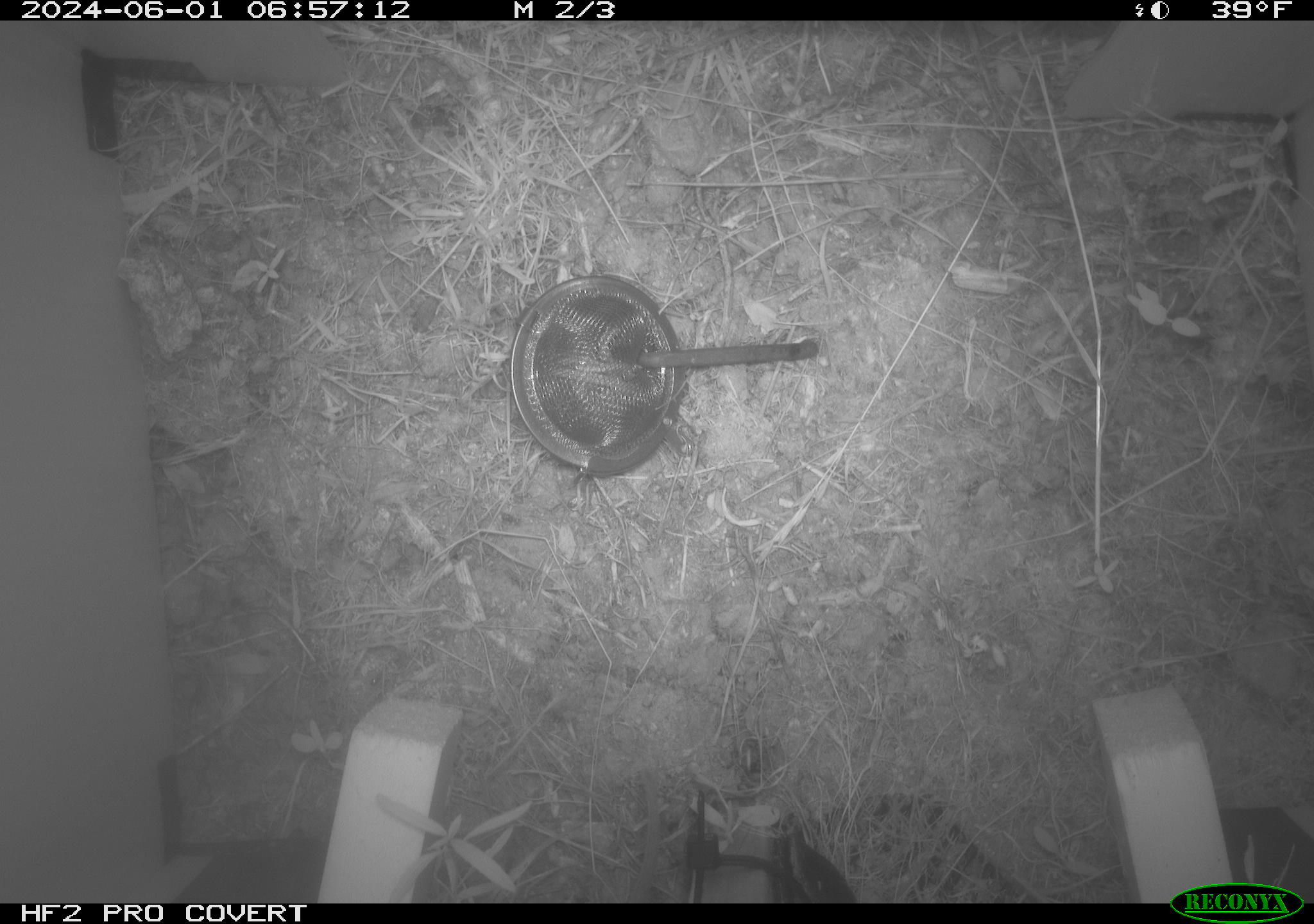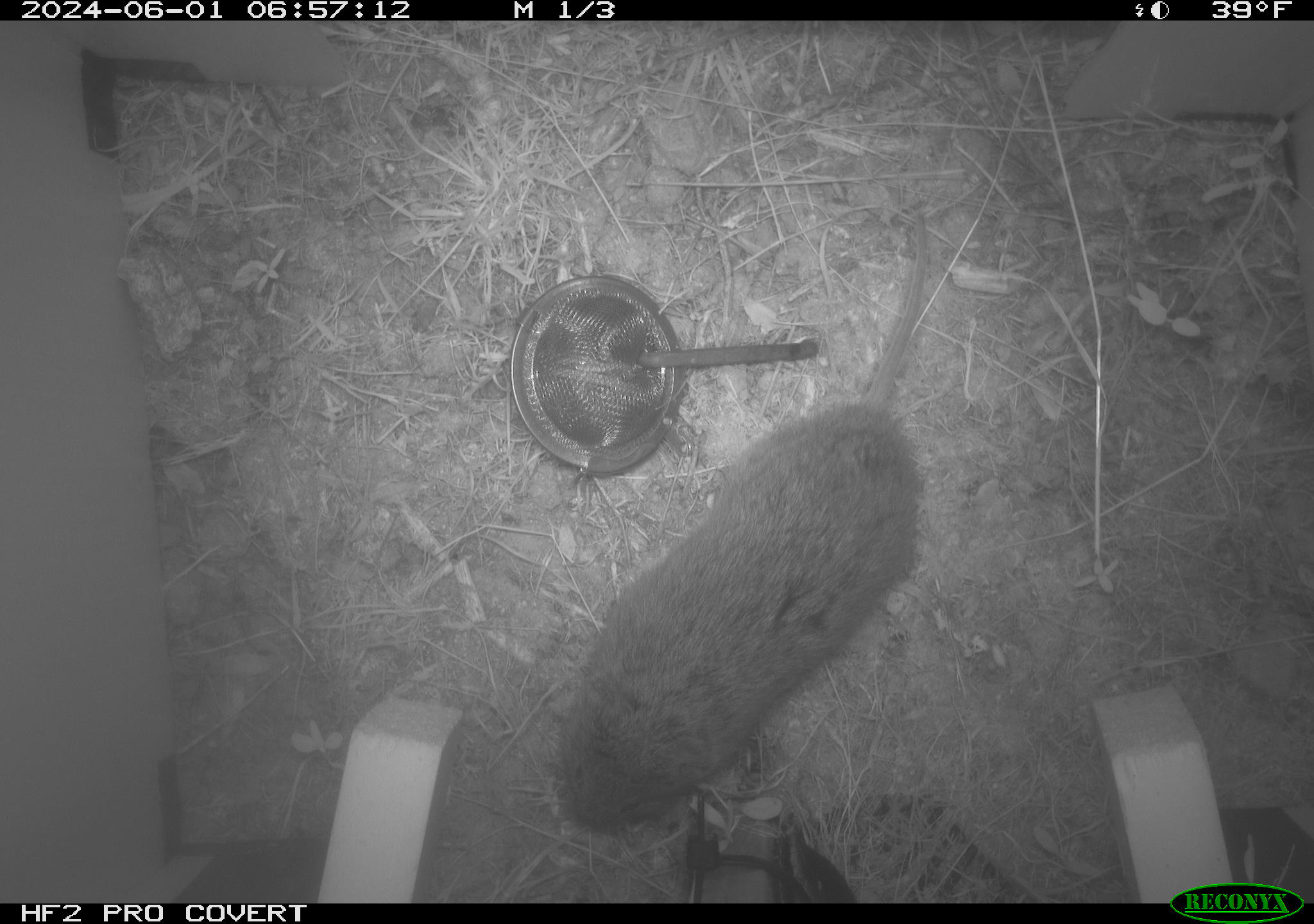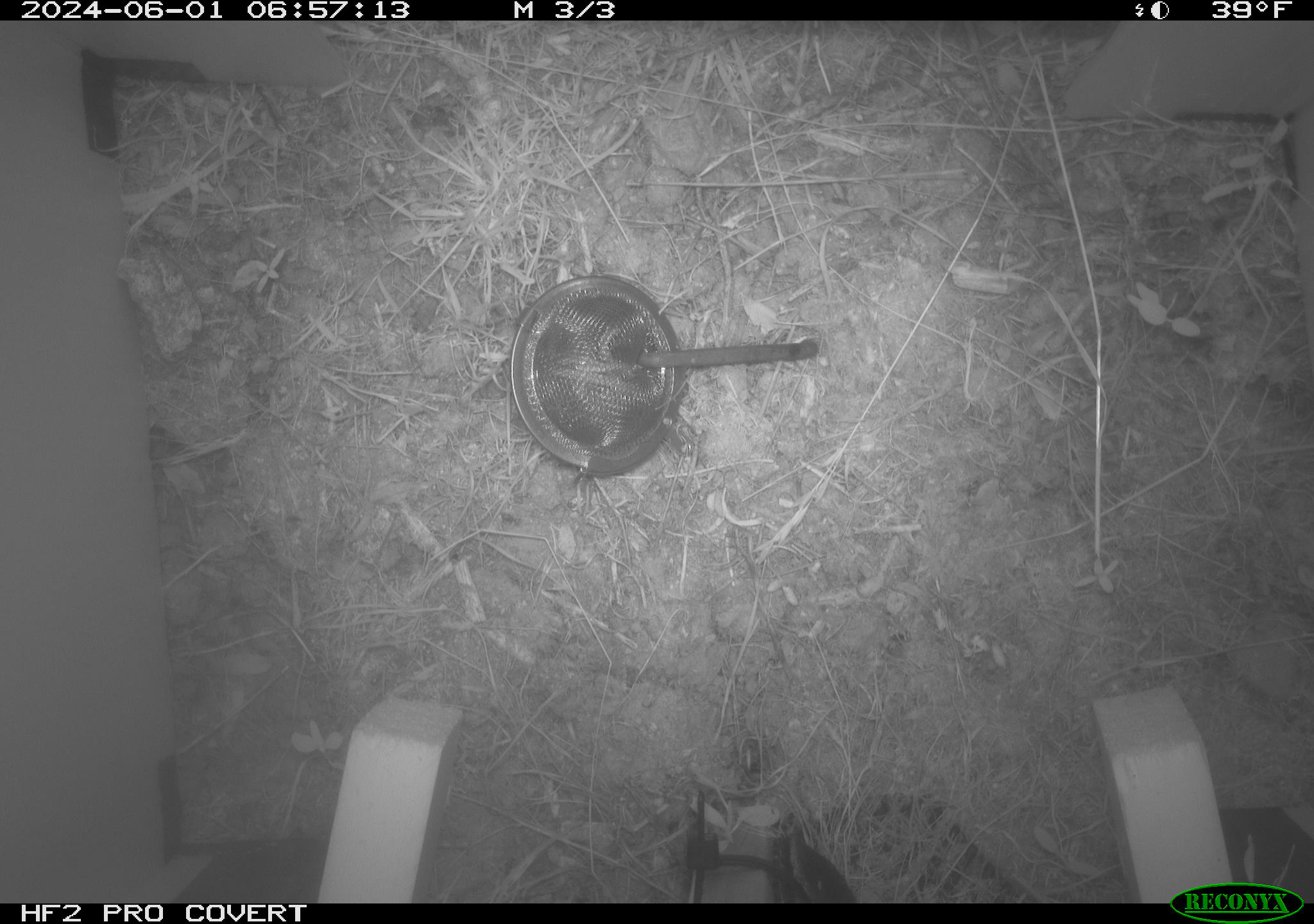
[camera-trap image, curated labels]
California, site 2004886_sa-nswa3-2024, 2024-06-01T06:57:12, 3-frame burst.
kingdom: Animalia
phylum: Chordata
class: Mammalia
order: Rodentia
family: Cricetidae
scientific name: Arvicolinae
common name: voles, lemmings, and muskrats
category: arvicolinae subfamily